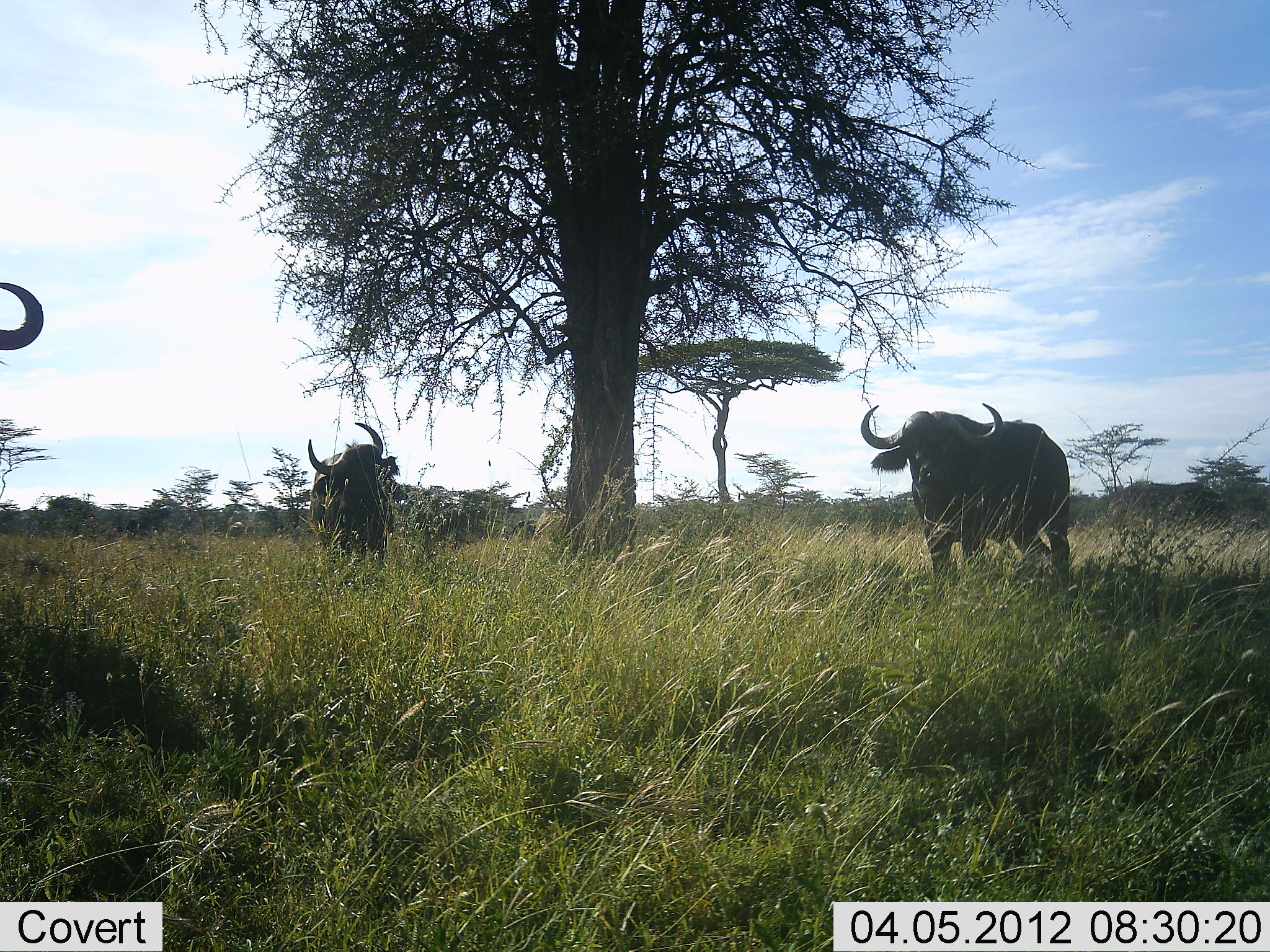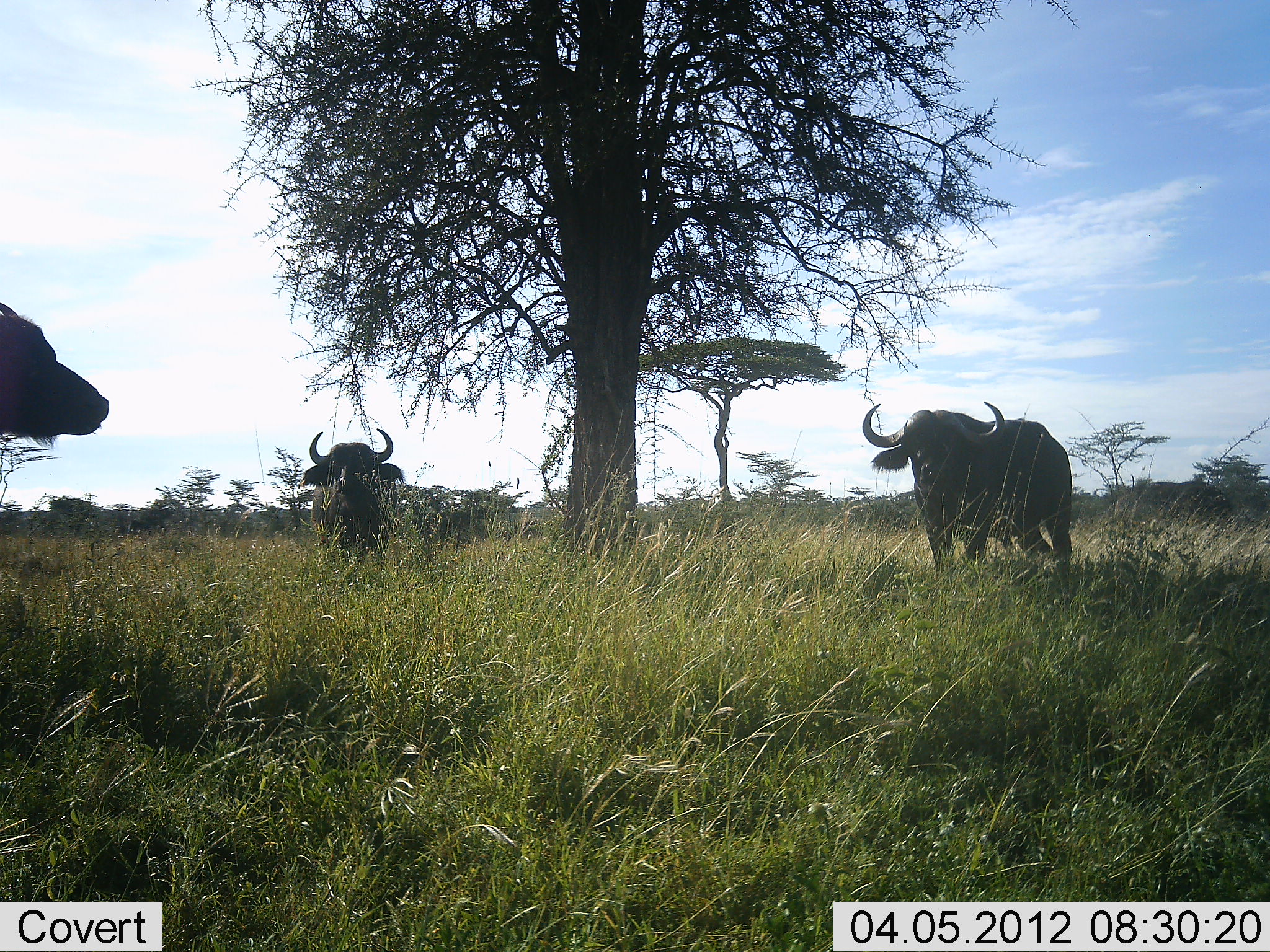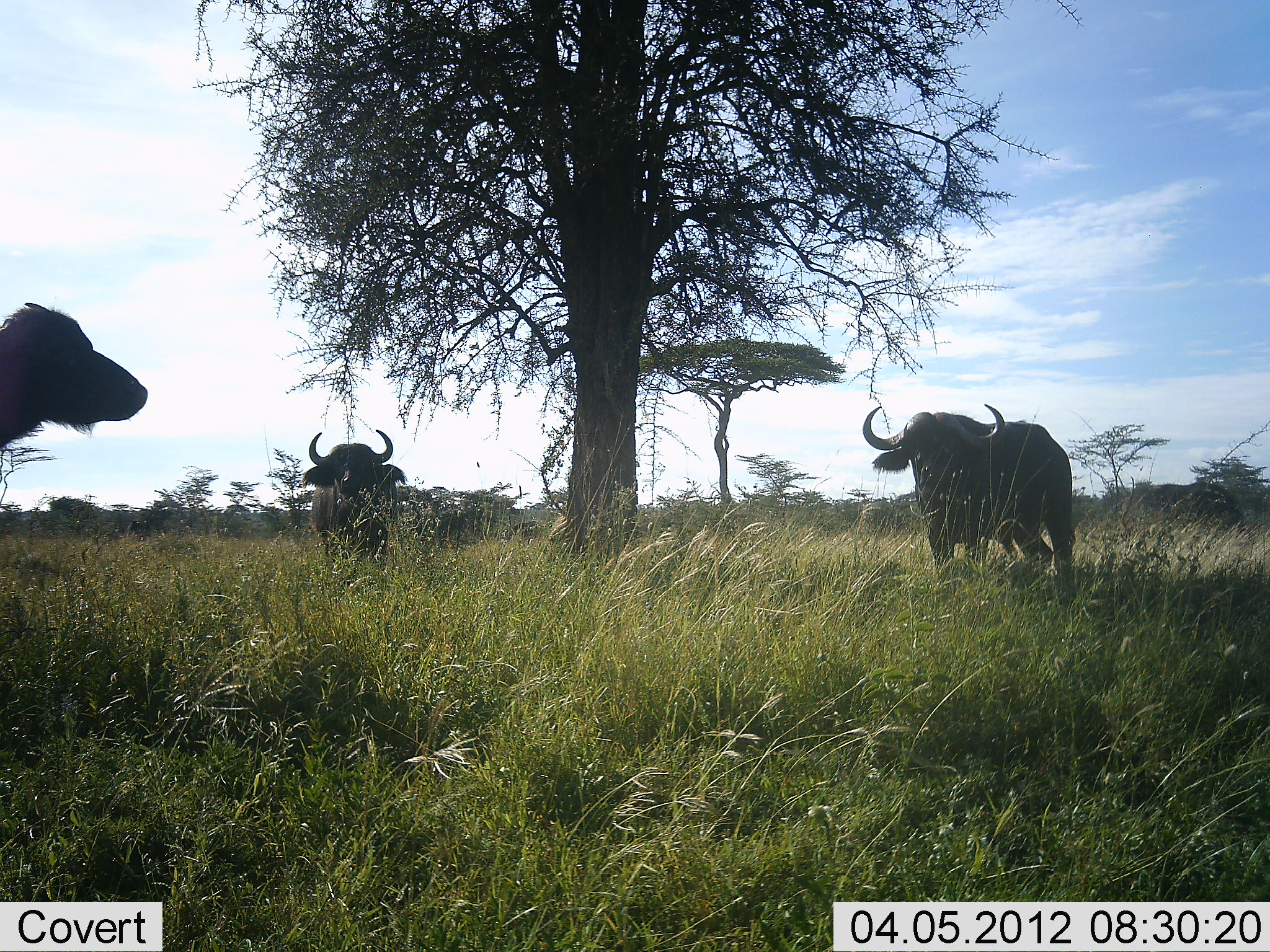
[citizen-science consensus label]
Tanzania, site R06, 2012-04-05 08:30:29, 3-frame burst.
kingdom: Animalia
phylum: Chordata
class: Mammalia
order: Artiodactyla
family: Bovidae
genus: Syncerus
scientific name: Syncerus caffer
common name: cape buffalo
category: buffalo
Buffalo (cape buffalo) (Syncerus caffer), count 3. Behavior (volunteer vote fractions): standing 94%, resting 6%, moving 9%, interacting 3%. Young present (vote fraction): 0%. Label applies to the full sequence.